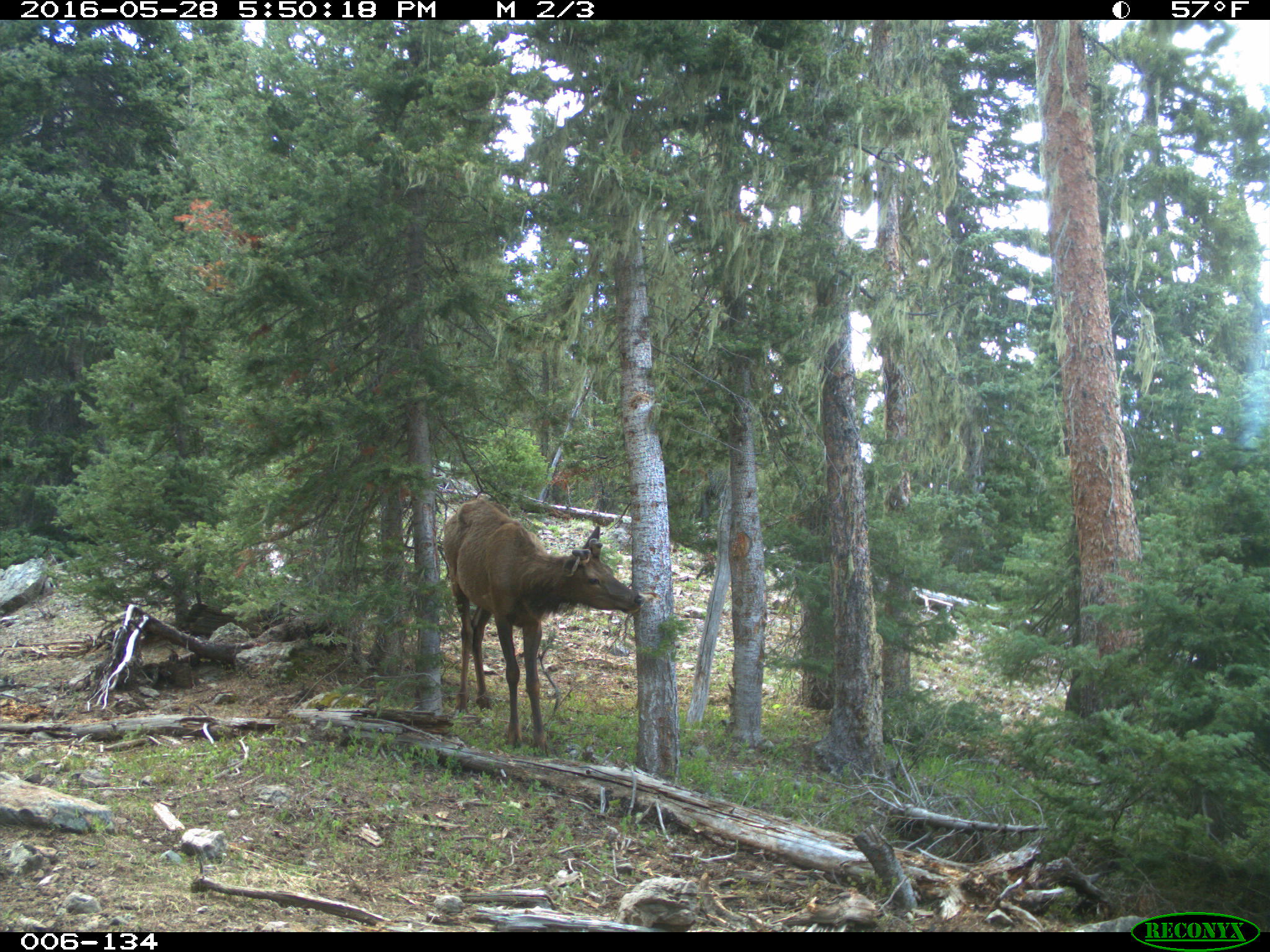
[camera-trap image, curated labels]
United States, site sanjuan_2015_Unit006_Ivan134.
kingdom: Animalia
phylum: Chordata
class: Mammalia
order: Artiodactyla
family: Cervidae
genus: Cervus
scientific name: Cervus elaphus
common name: red deer